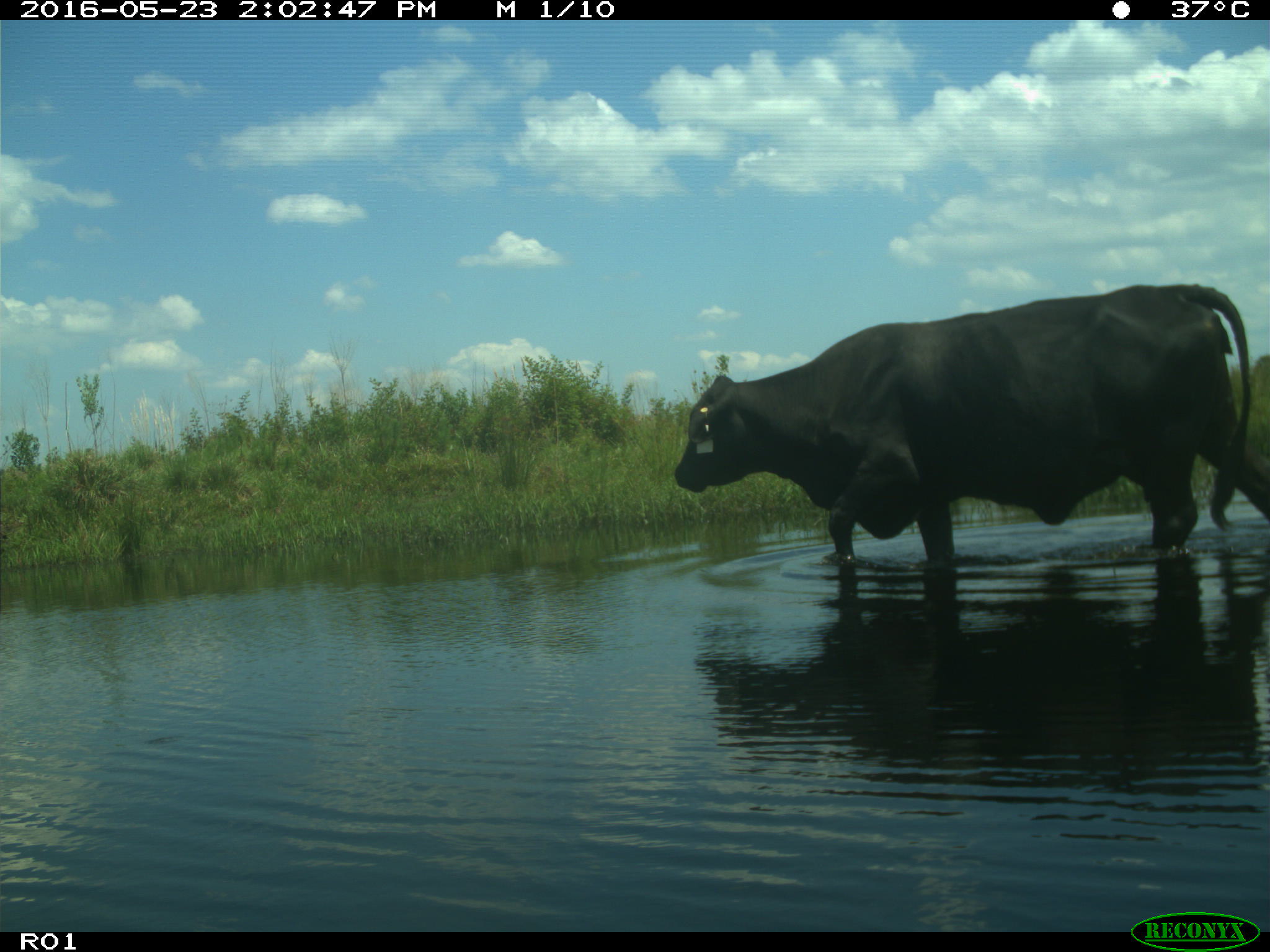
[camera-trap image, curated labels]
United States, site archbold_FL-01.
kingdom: Animalia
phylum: Chordata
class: Mammalia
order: Artiodactyla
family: Bovidae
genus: Bos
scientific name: Bos taurus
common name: domestic cow